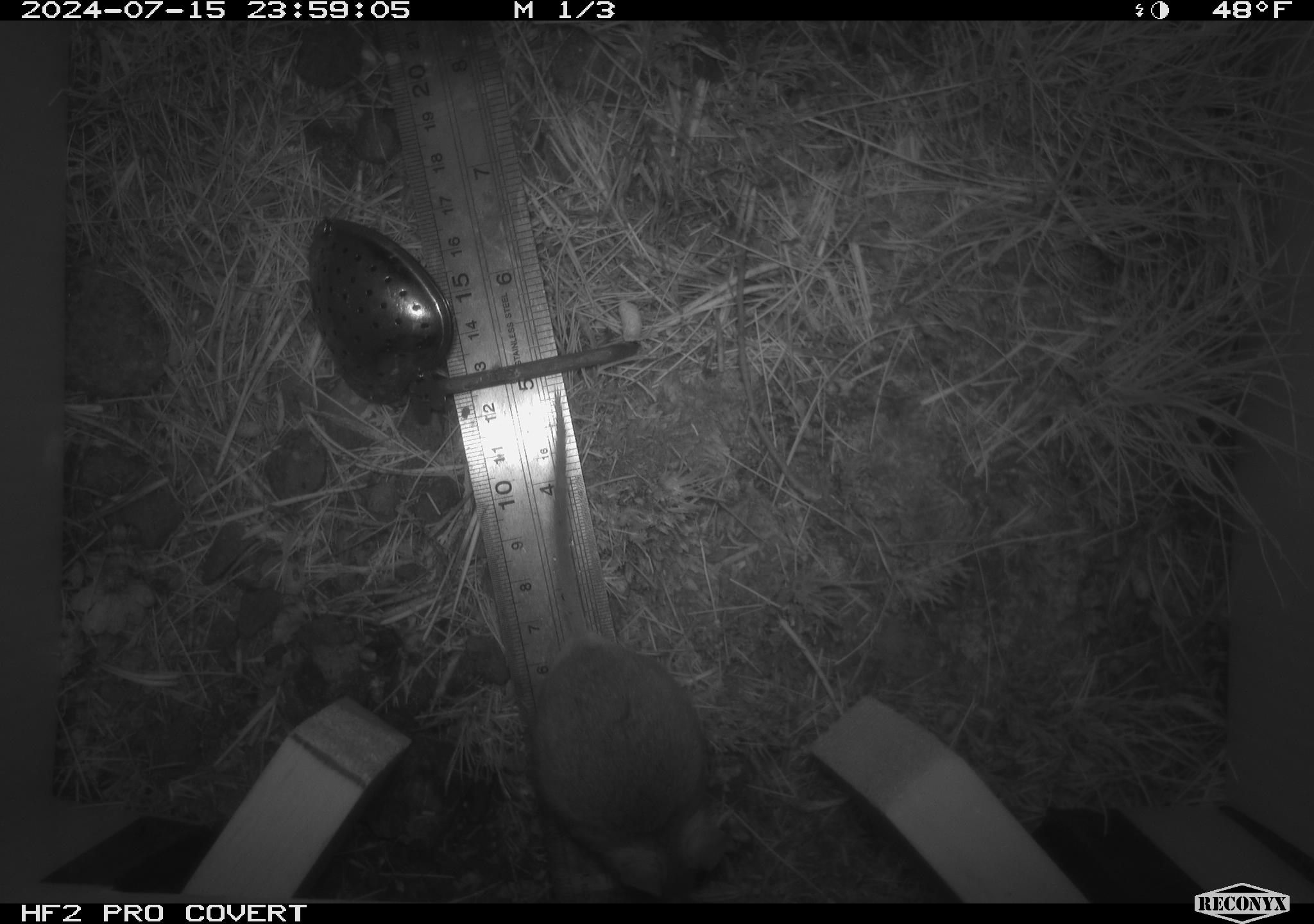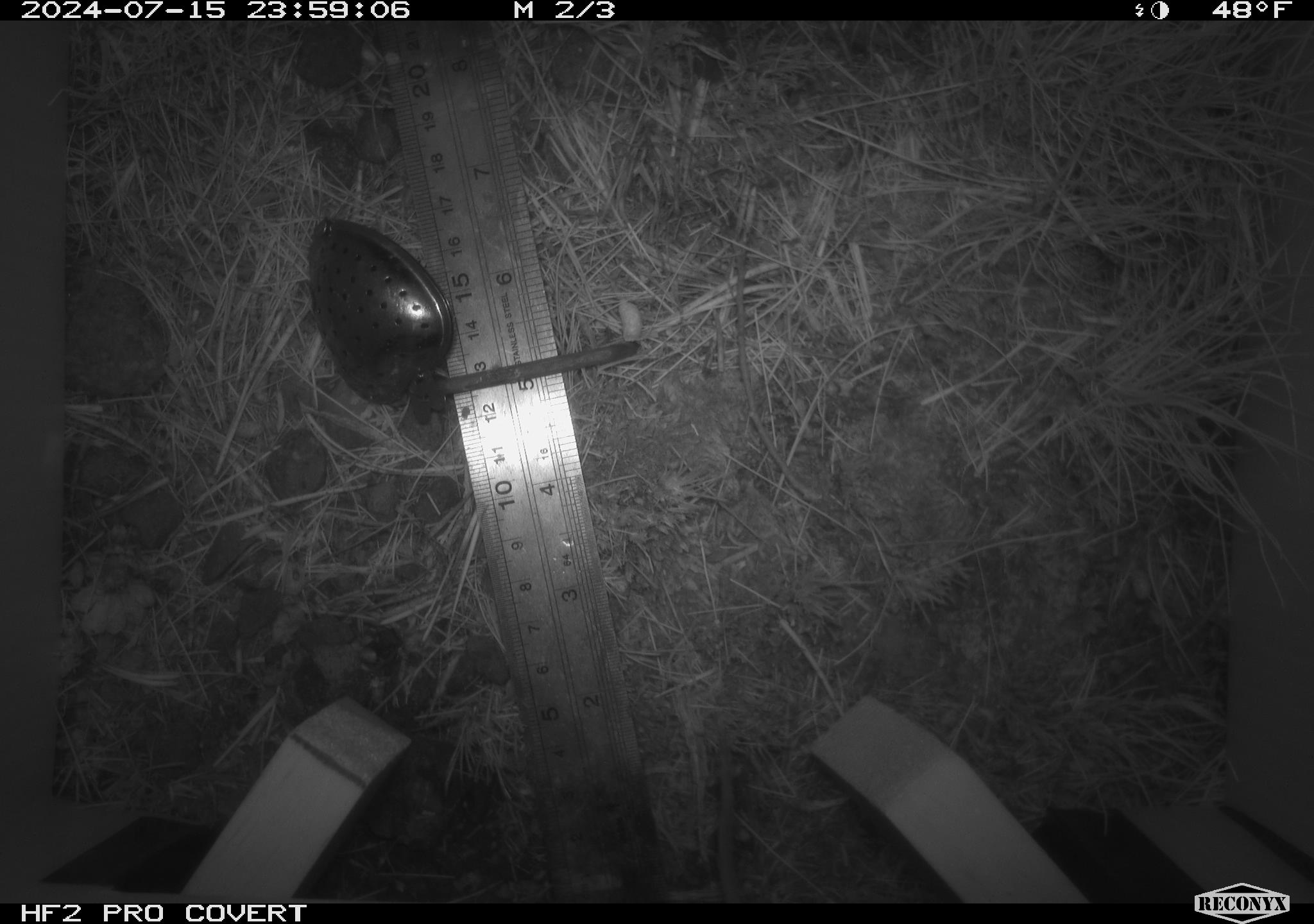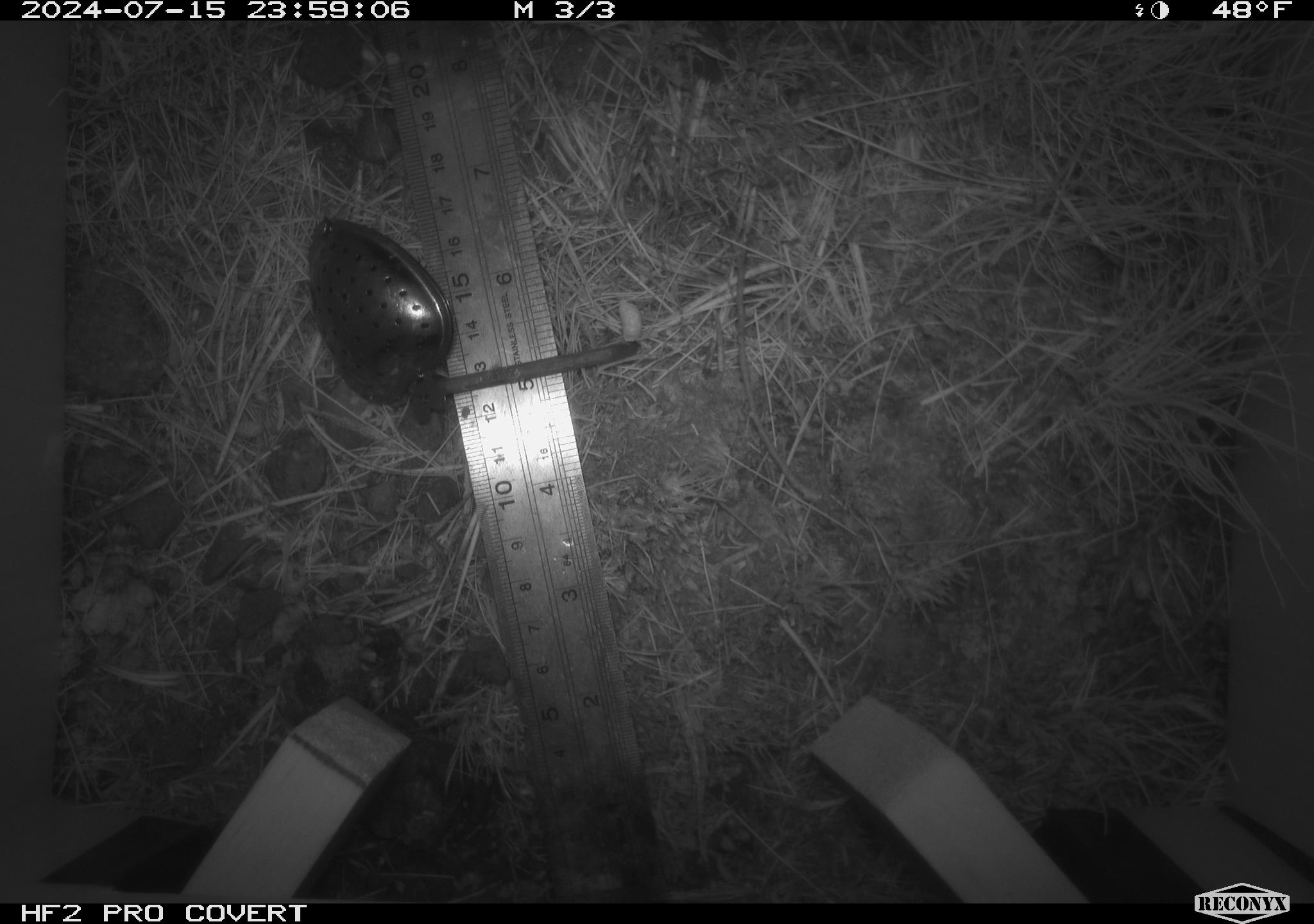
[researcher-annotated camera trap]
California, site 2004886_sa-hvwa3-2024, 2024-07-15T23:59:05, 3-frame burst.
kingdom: Animalia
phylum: Chordata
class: Mammalia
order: Rodentia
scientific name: Rodentia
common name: mouse species